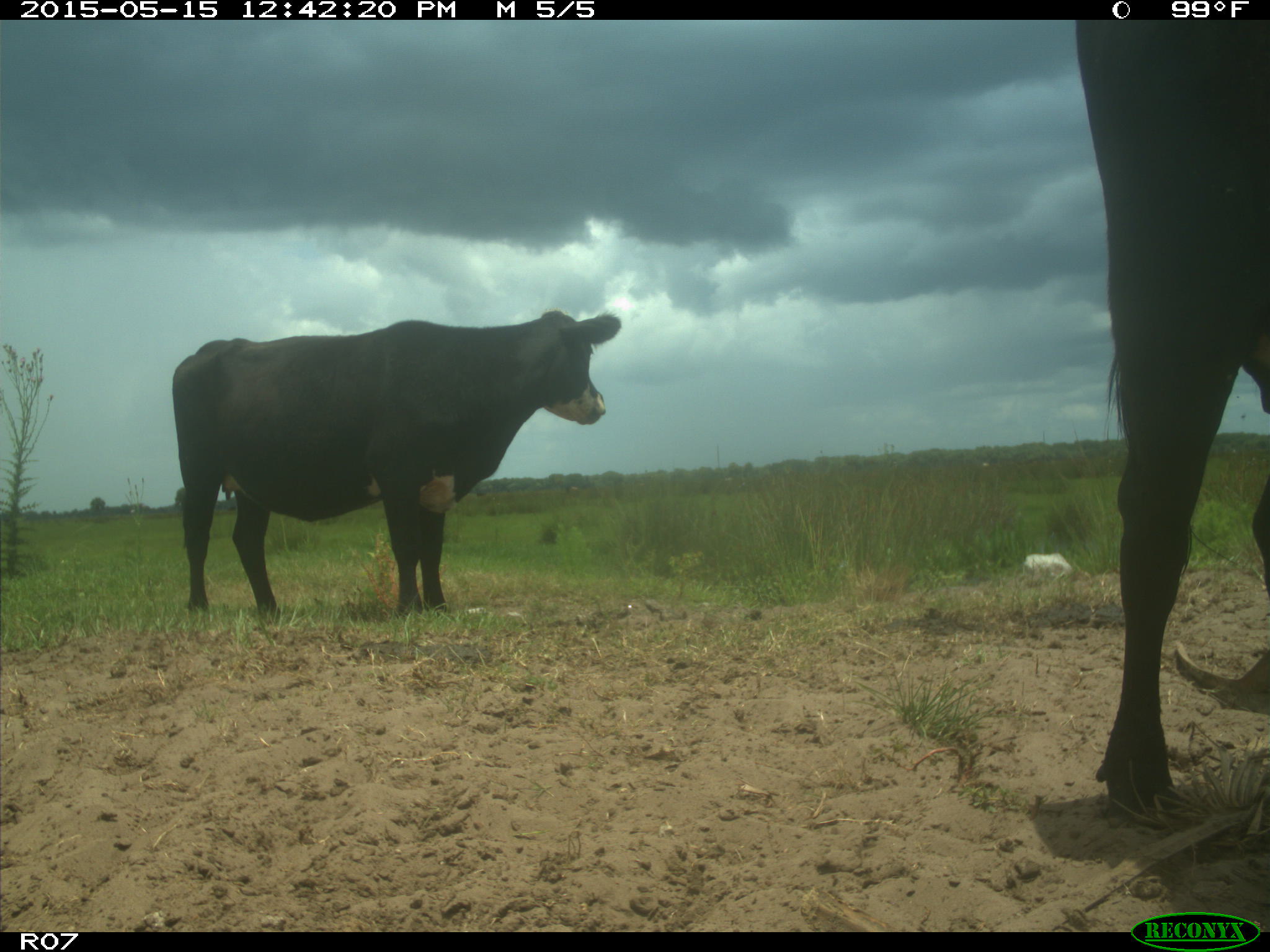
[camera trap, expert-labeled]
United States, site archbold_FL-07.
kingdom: Animalia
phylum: Chordata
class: Mammalia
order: Artiodactyla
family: Bovidae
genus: Bos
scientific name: Bos taurus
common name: domestic cow